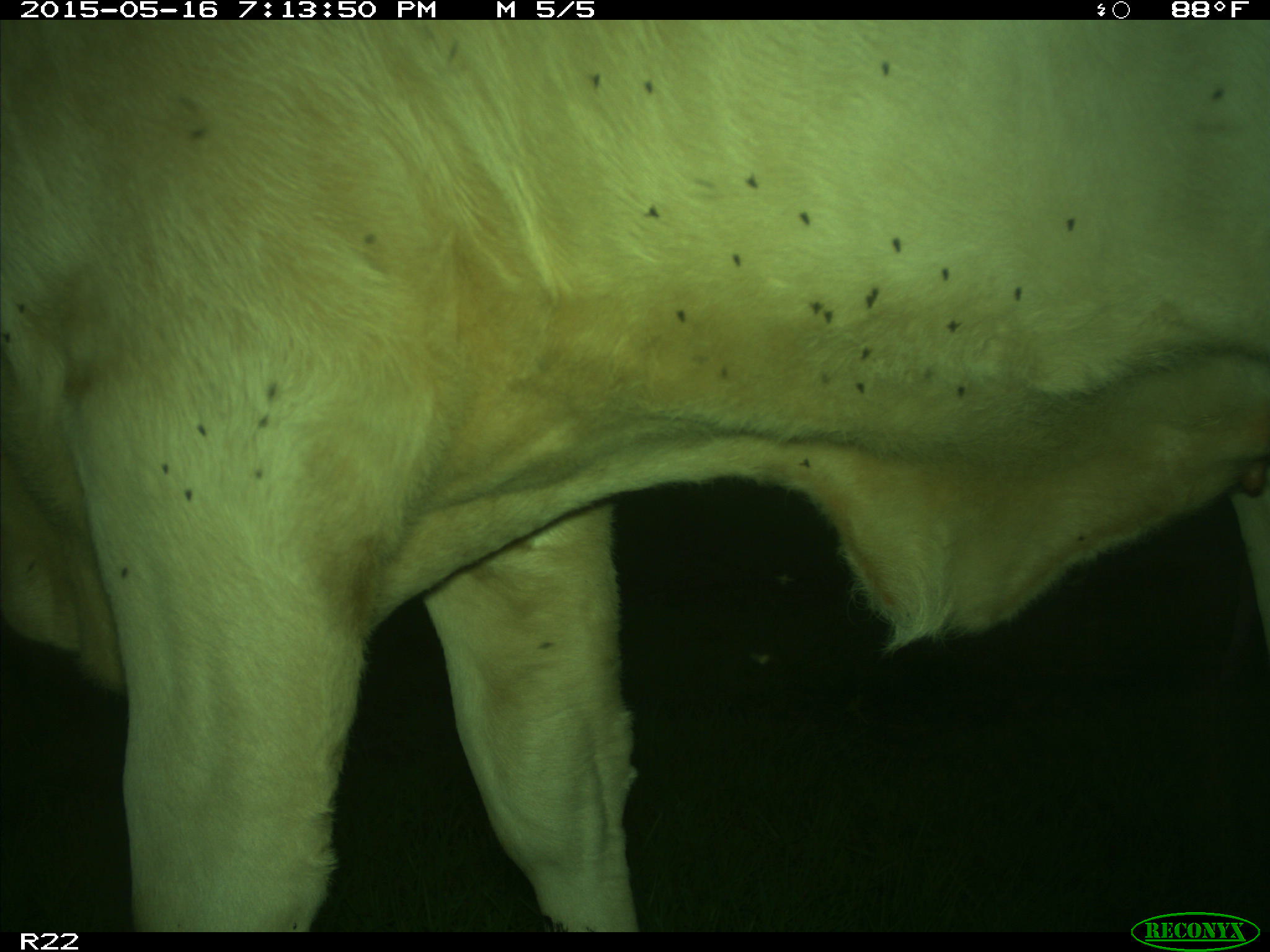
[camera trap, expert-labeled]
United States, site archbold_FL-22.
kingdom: Animalia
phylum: Chordata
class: Mammalia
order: Artiodactyla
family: Bovidae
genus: Bos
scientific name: Bos taurus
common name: domestic cow